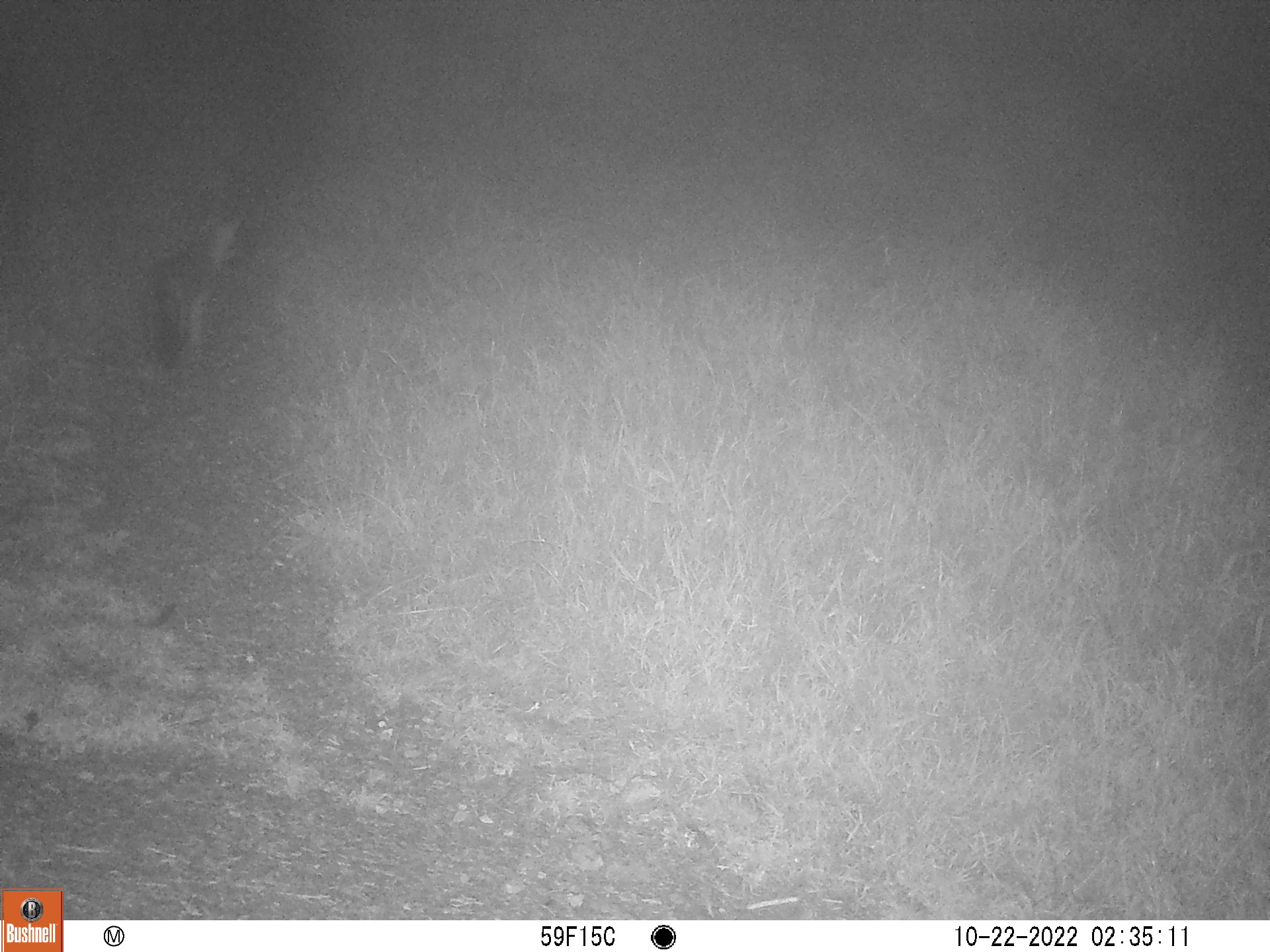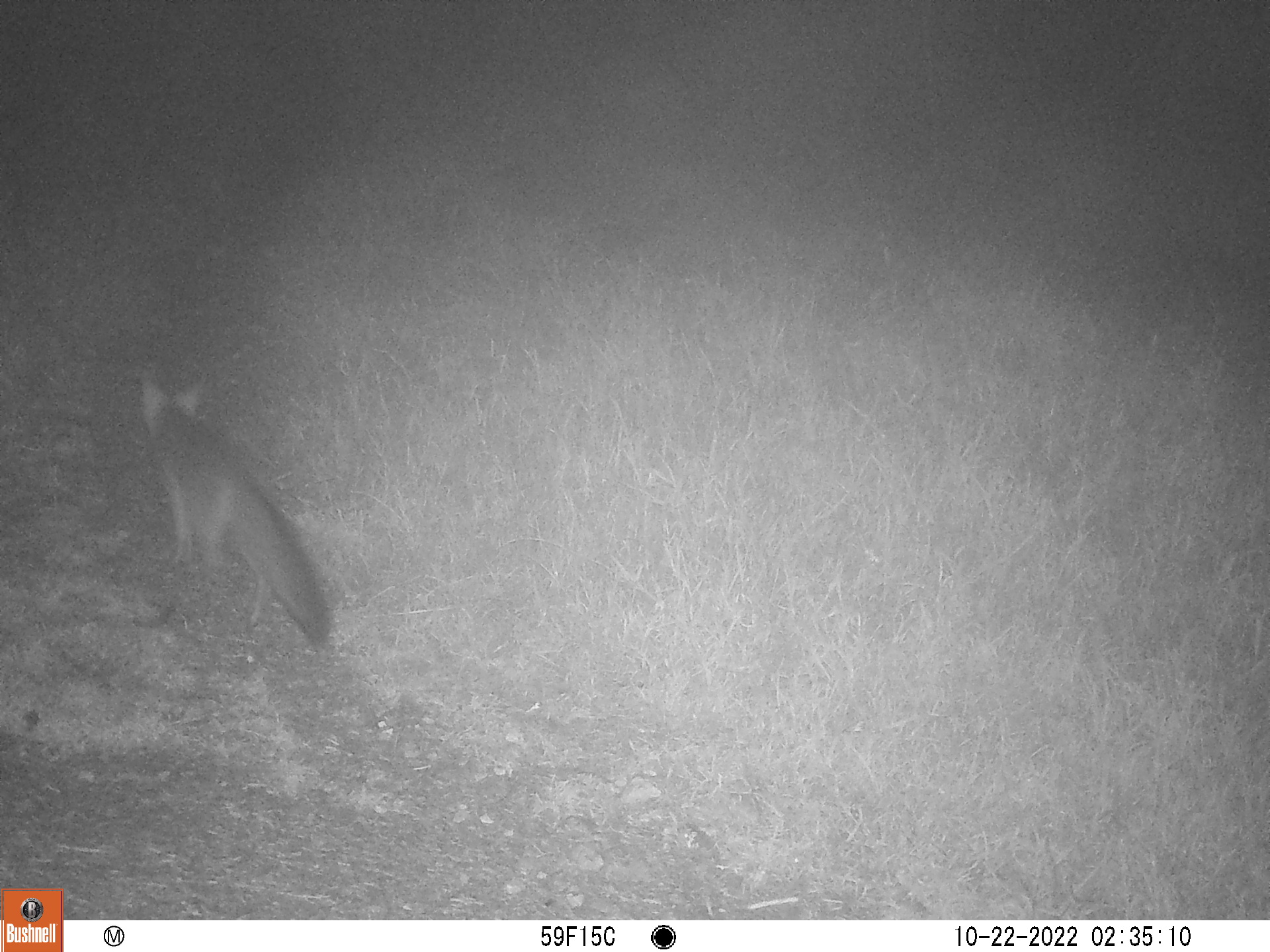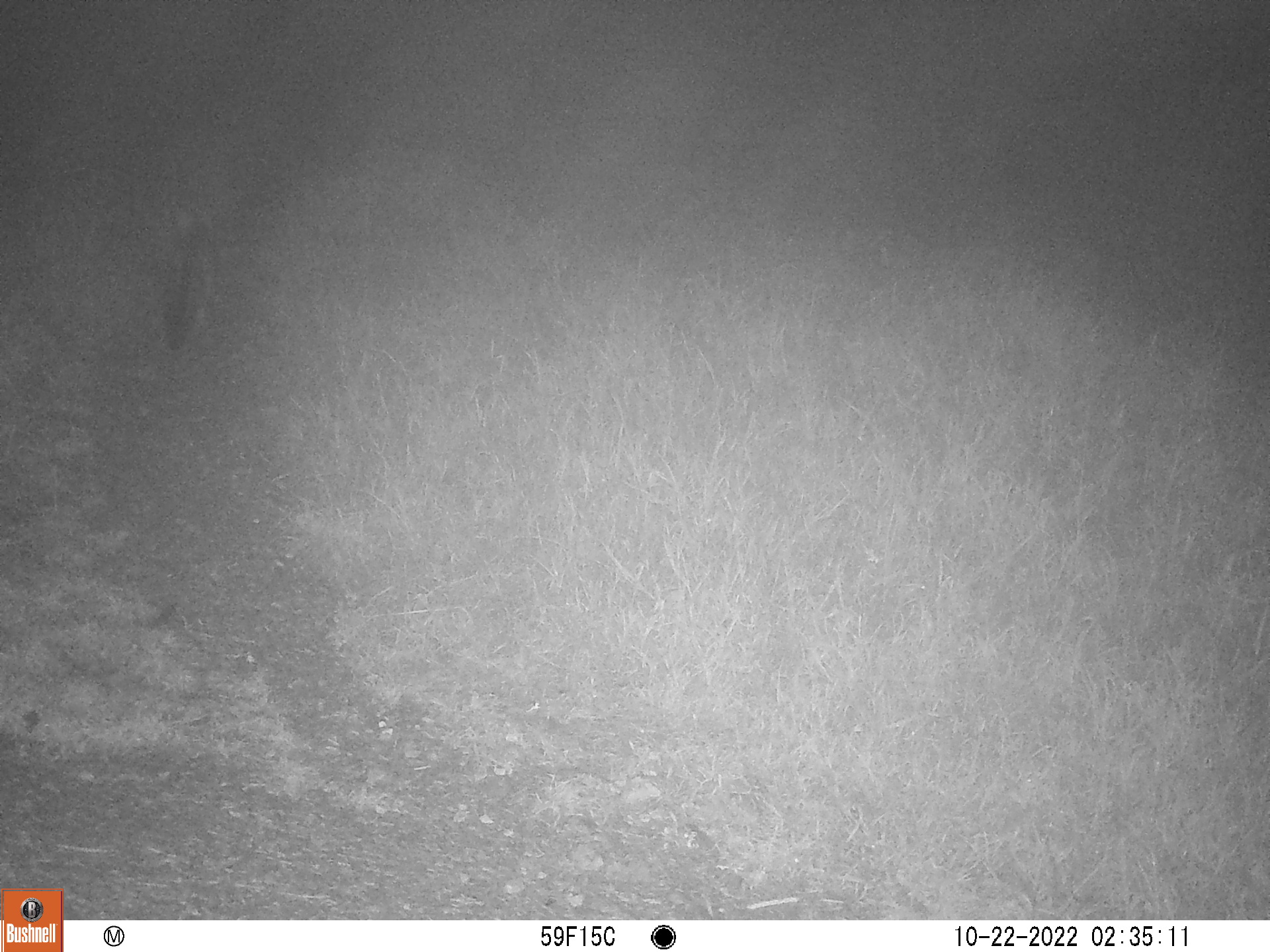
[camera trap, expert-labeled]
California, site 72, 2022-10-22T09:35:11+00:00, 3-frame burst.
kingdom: Animalia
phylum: Chordata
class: Mammalia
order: Carnivora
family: Canidae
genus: Urocyon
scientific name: Urocyon cinereoargenteus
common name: gray fox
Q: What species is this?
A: Gray fox (Urocyon cinereoargenteus).